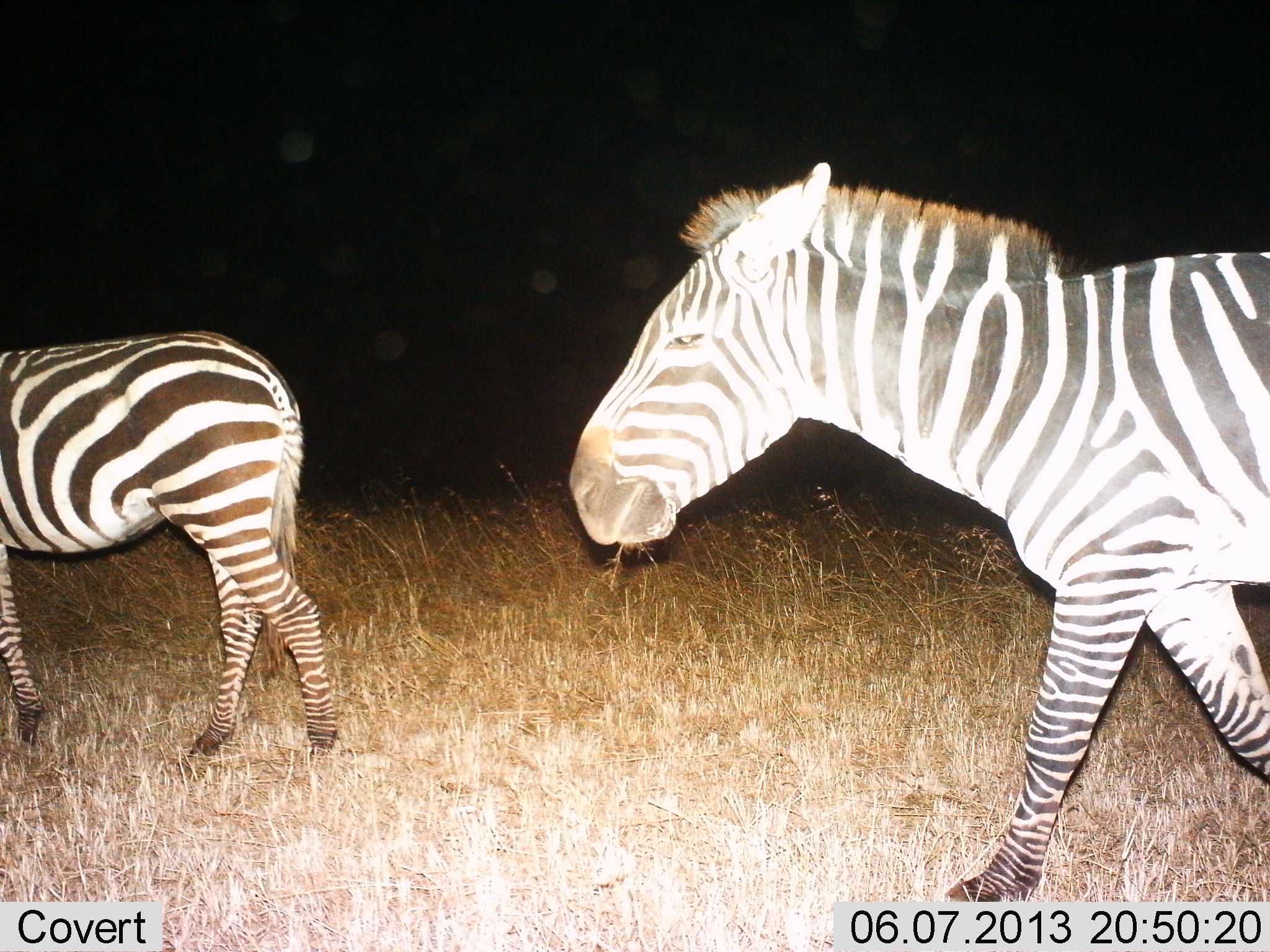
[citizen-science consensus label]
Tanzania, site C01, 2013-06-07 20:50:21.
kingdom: Animalia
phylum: Chordata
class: Mammalia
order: Perissodactyla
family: Equidae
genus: Equus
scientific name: Equus quagga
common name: plains zebra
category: zebra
Zebra (plains zebra) (Equus quagga), count 2. Behavior (volunteer vote fractions): standing 10%, resting 0%, moving 100%, interacting 0%. Young present (vote fraction): 0%. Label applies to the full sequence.